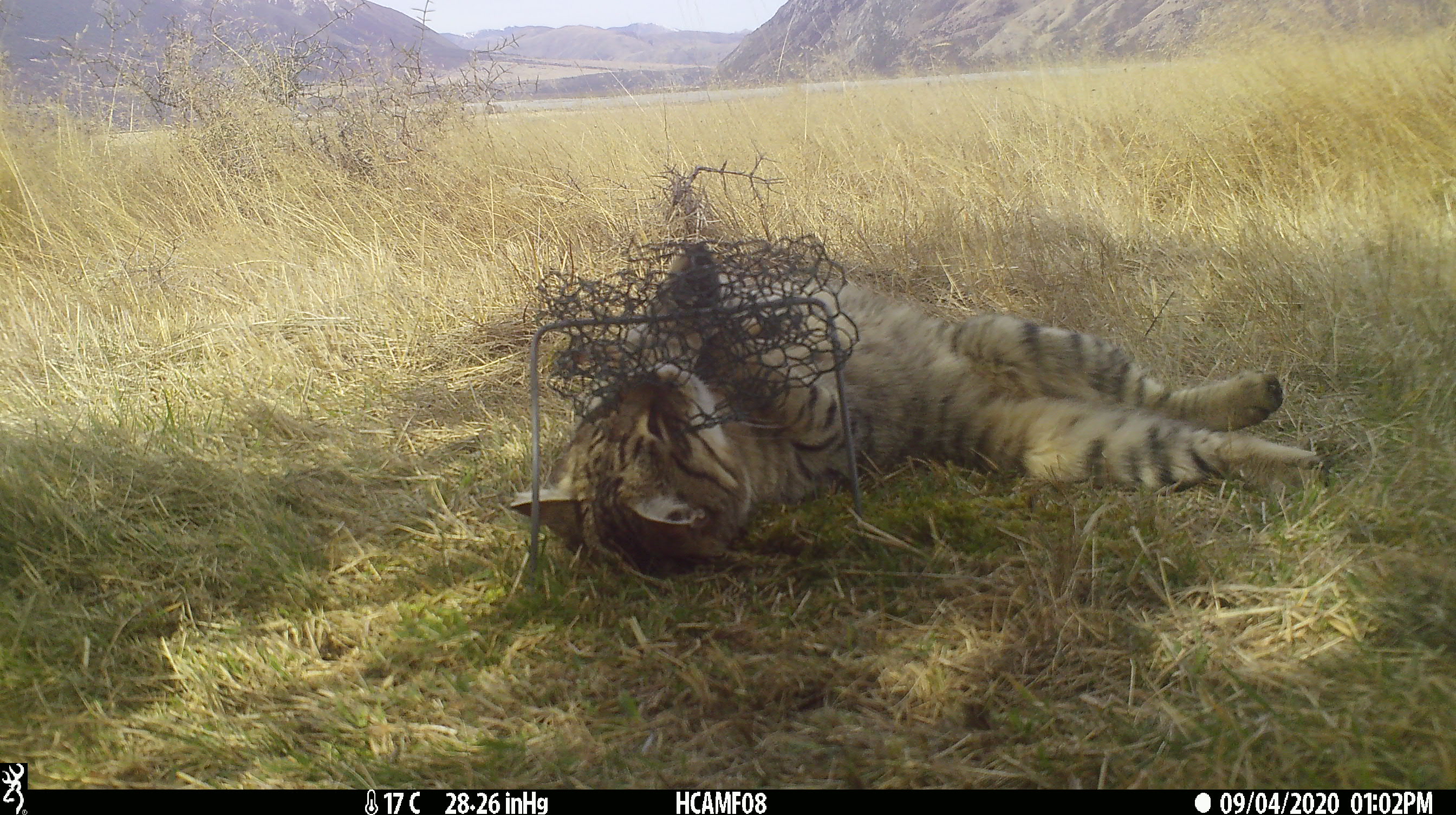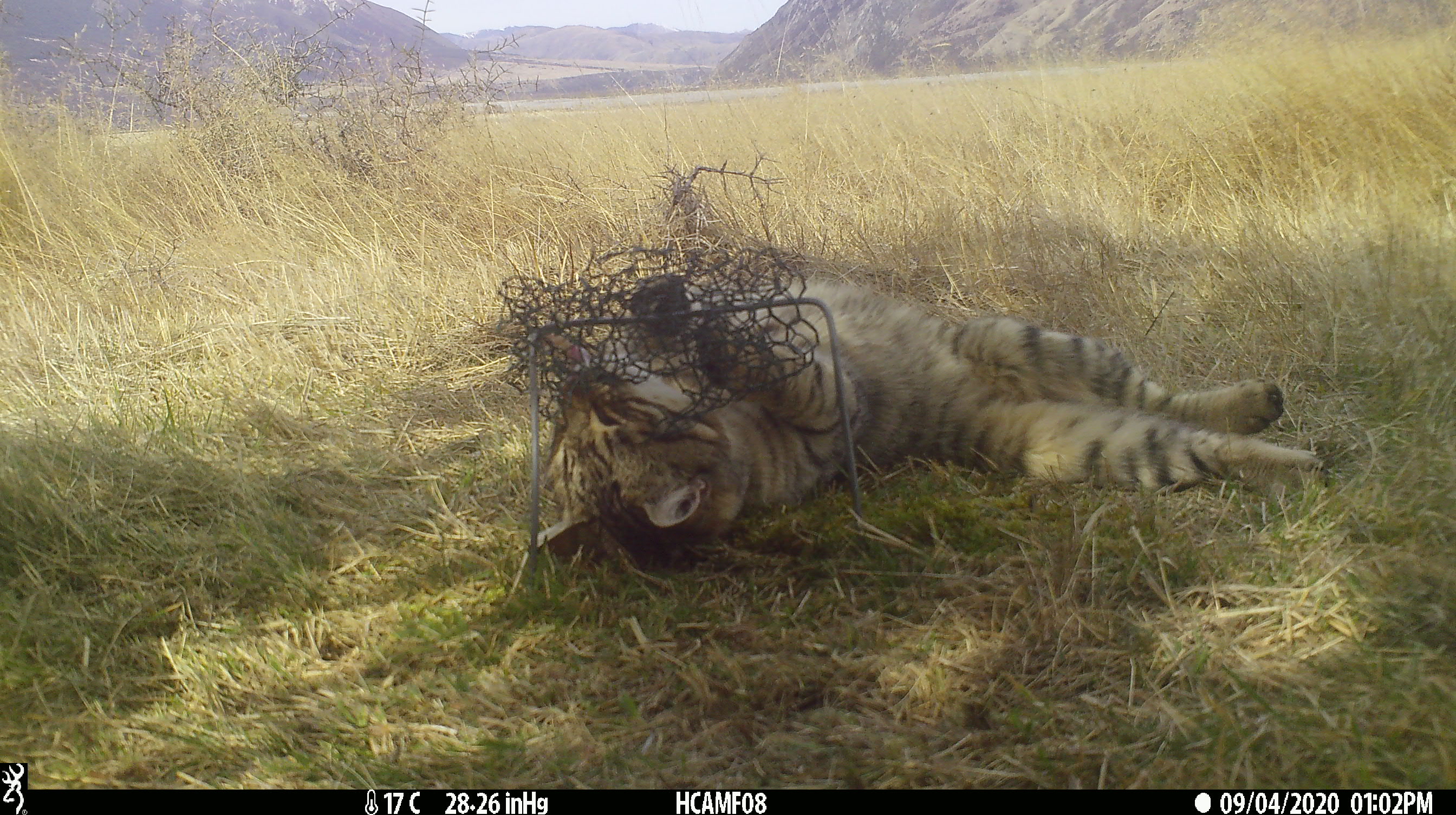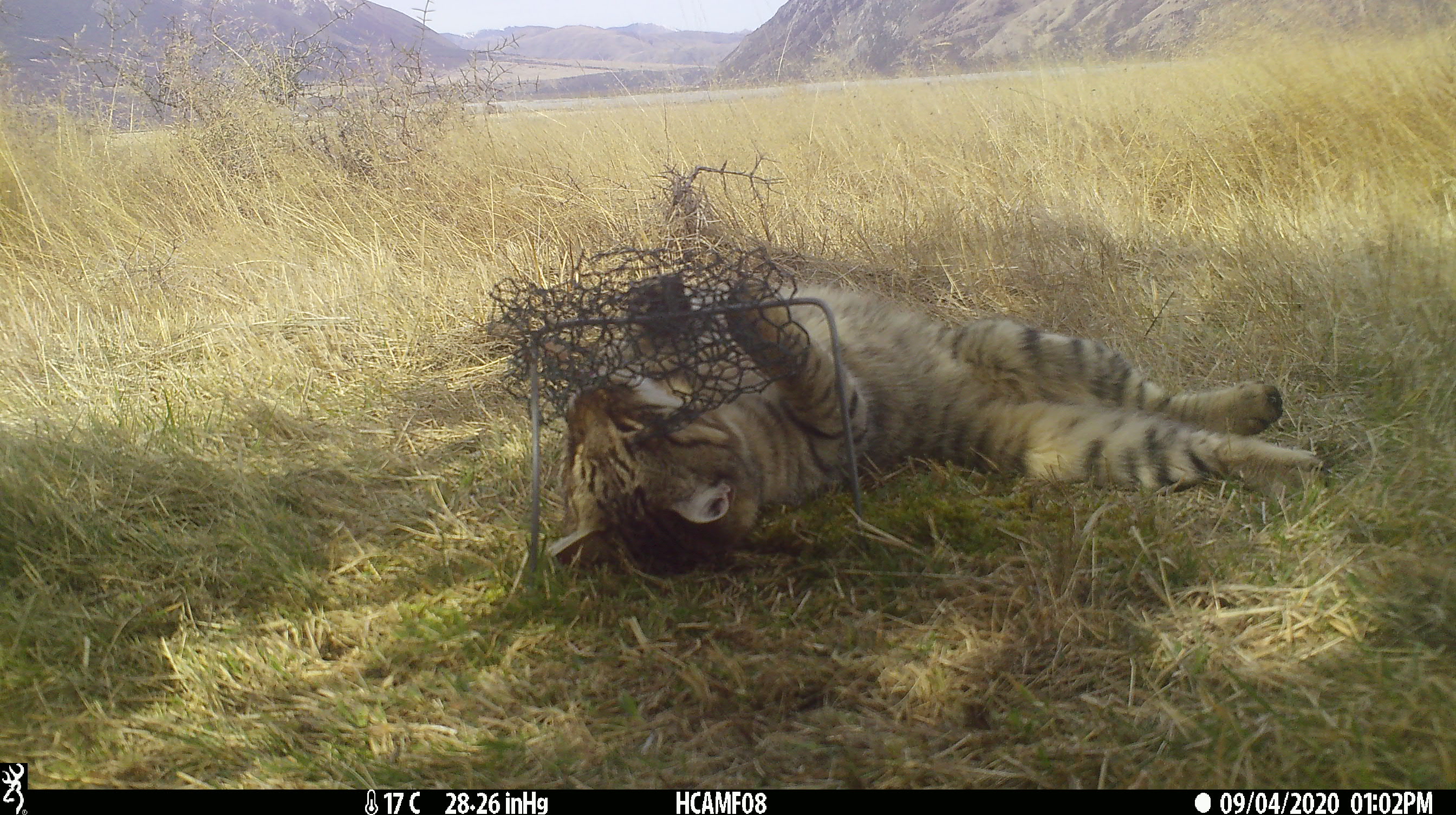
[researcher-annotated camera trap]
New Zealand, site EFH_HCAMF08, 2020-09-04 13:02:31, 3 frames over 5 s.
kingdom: Animalia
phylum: Chordata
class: Mammalia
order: Carnivora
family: Felidae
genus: Felis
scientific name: Felis catus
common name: domestic cat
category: cat